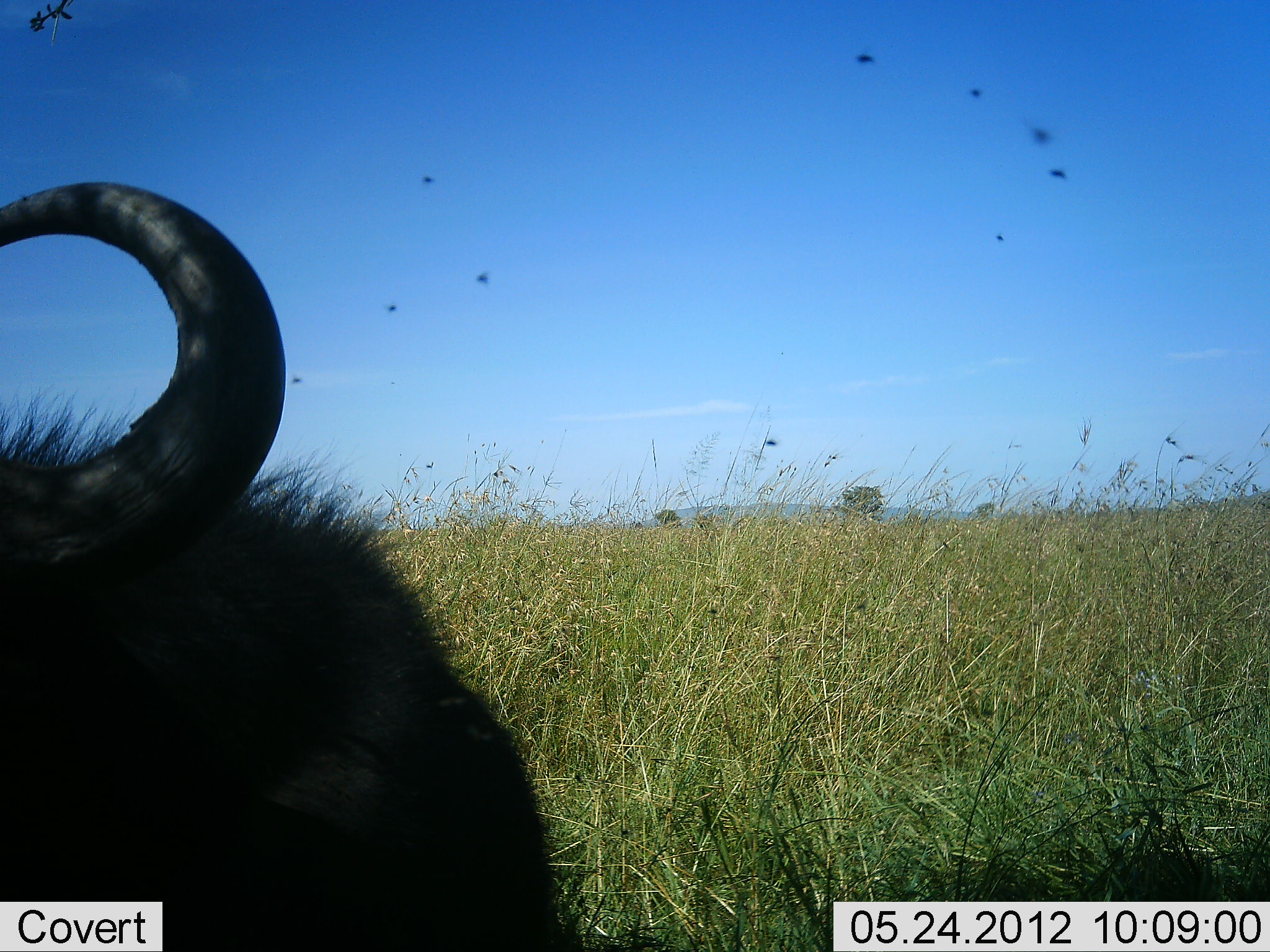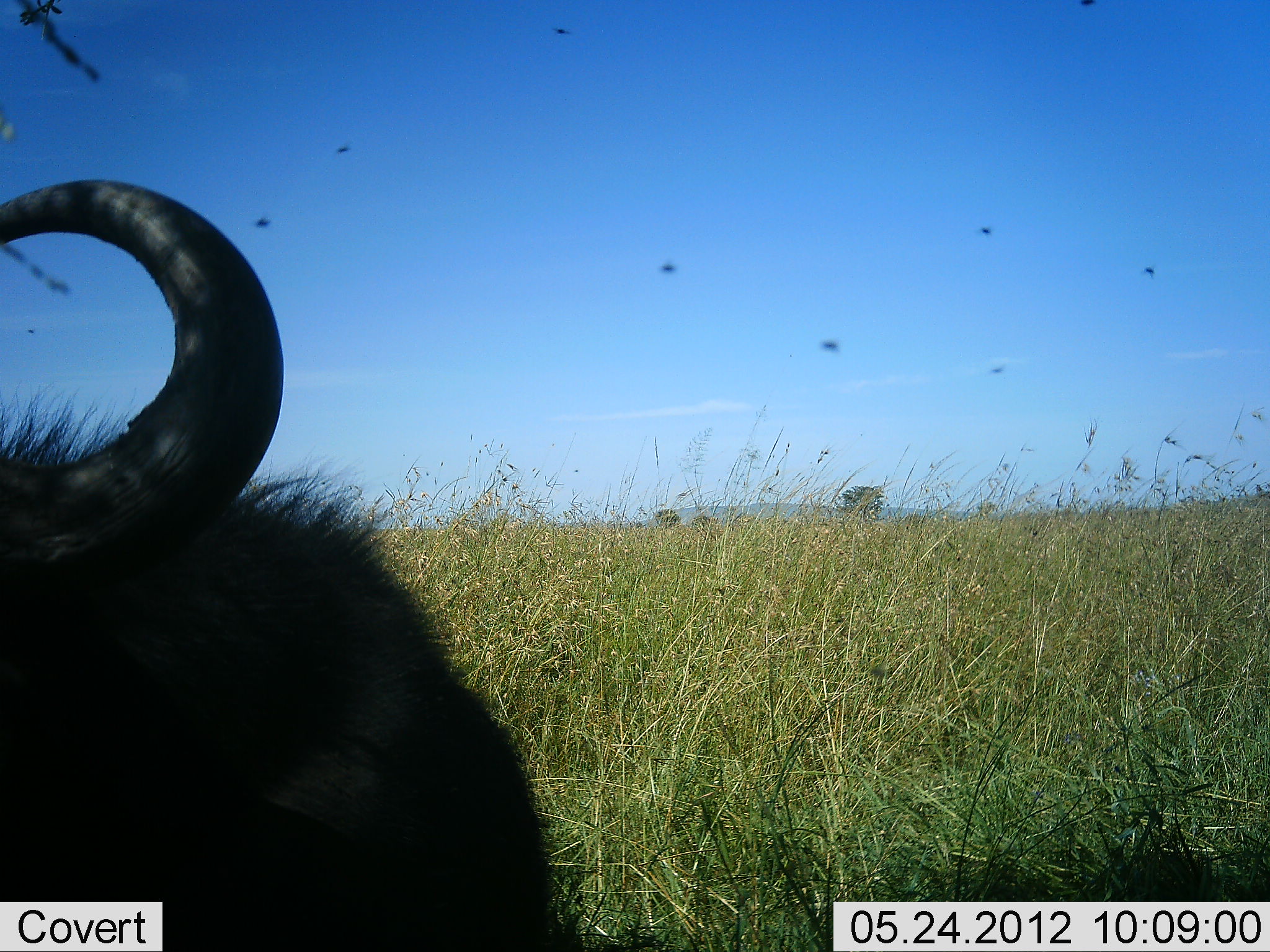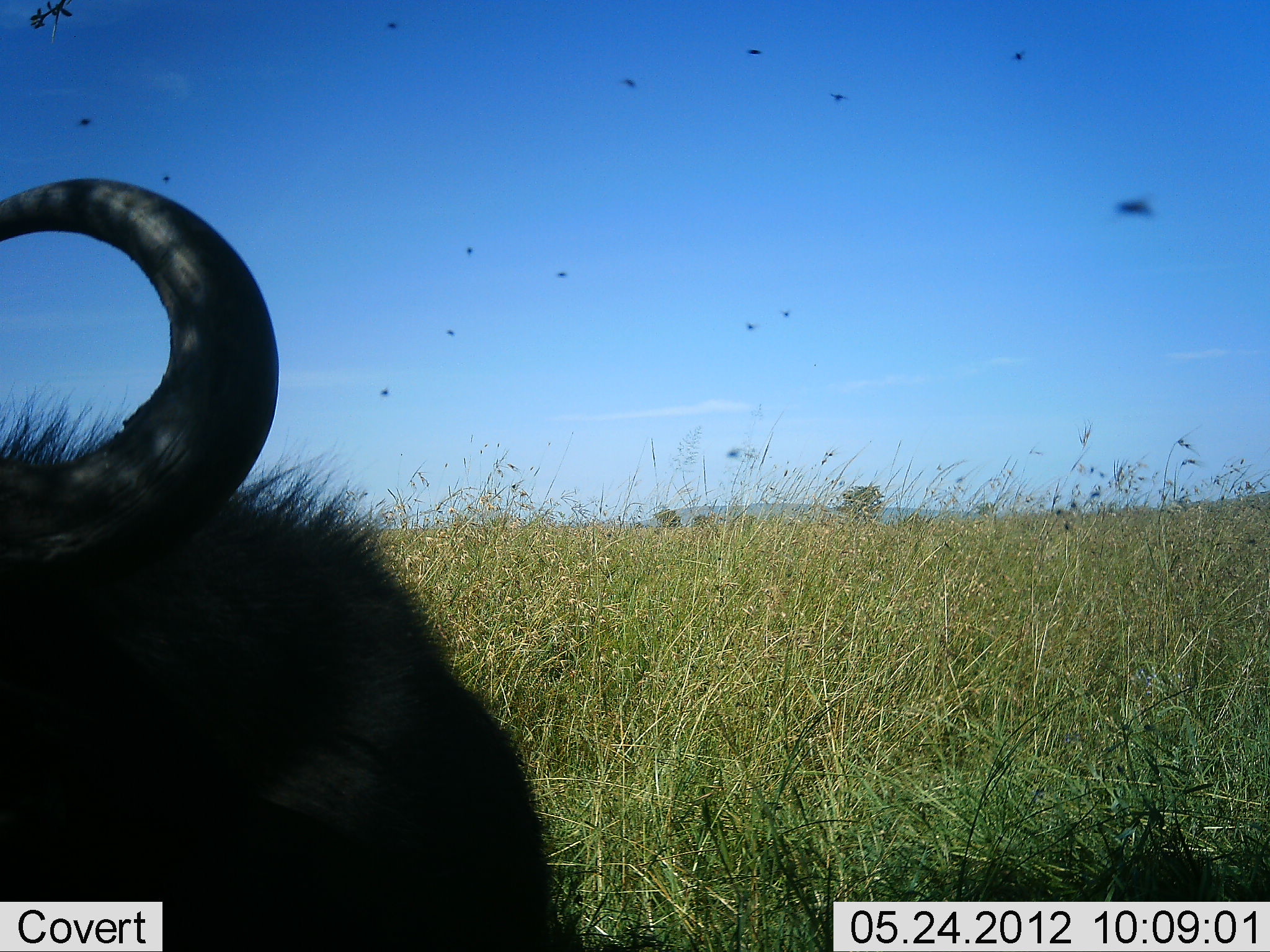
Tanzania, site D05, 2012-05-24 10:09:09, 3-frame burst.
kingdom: Animalia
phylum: Chordata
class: Mammalia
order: Artiodactyla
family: Bovidae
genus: Connochaetes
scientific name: Connochaetes taurinus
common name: blue wildebeest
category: wildebeest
Wildebeest (blue wildebeest) (Connochaetes taurinus), count 1. Behavior (volunteer vote fractions): standing 73%, resting 27%, moving 0%, interacting 0%. Young present (vote fraction): 0%. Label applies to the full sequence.